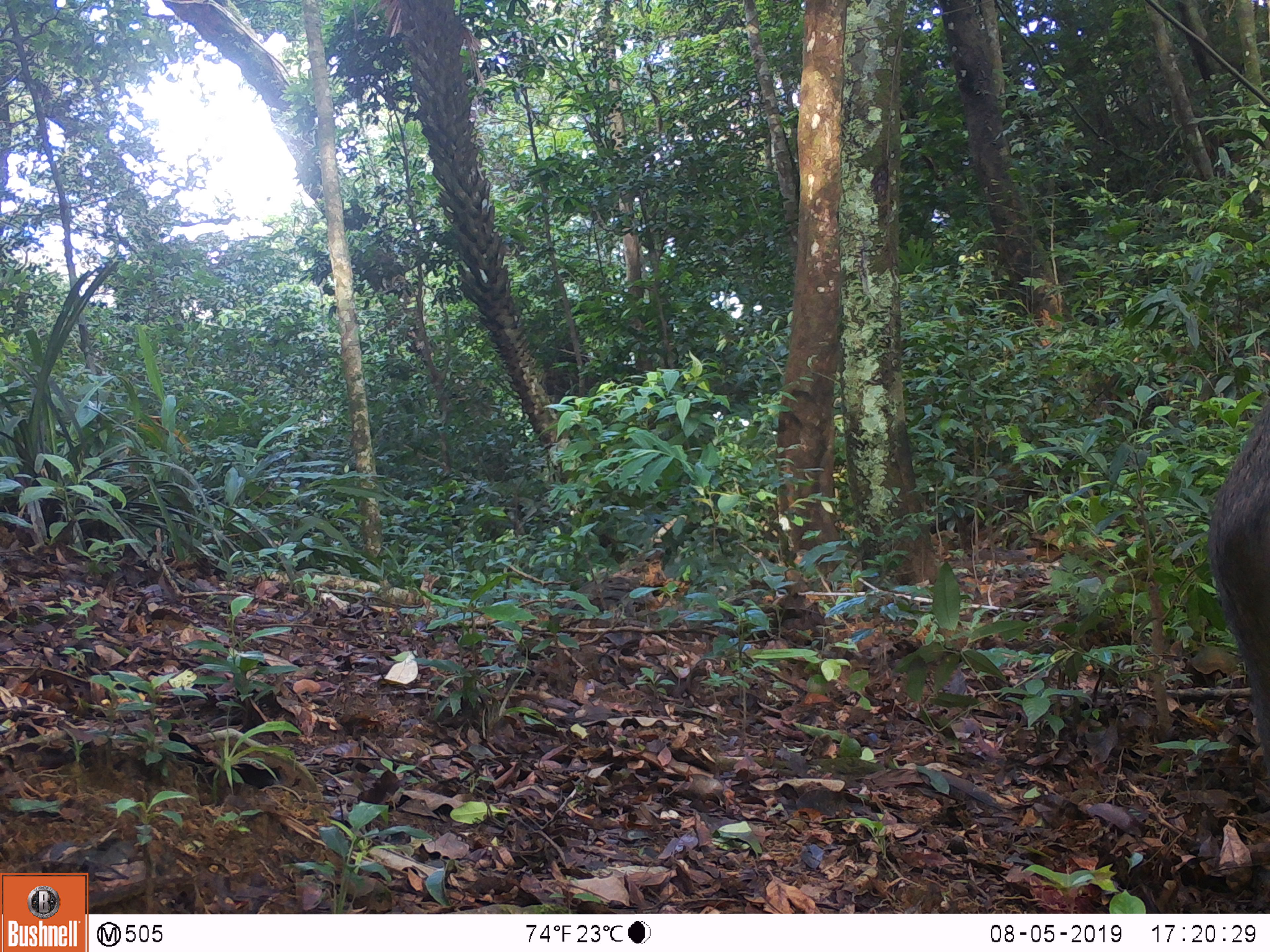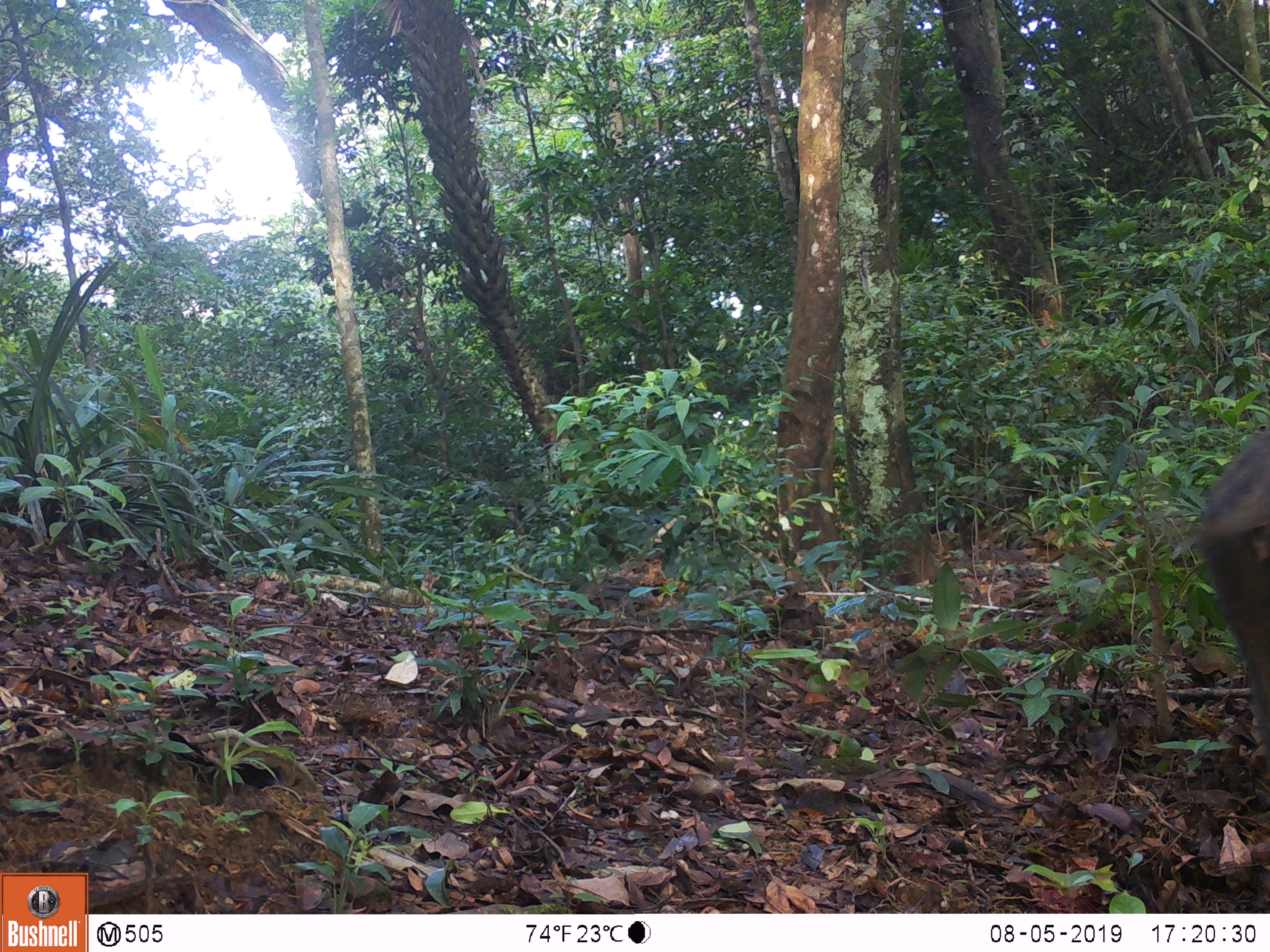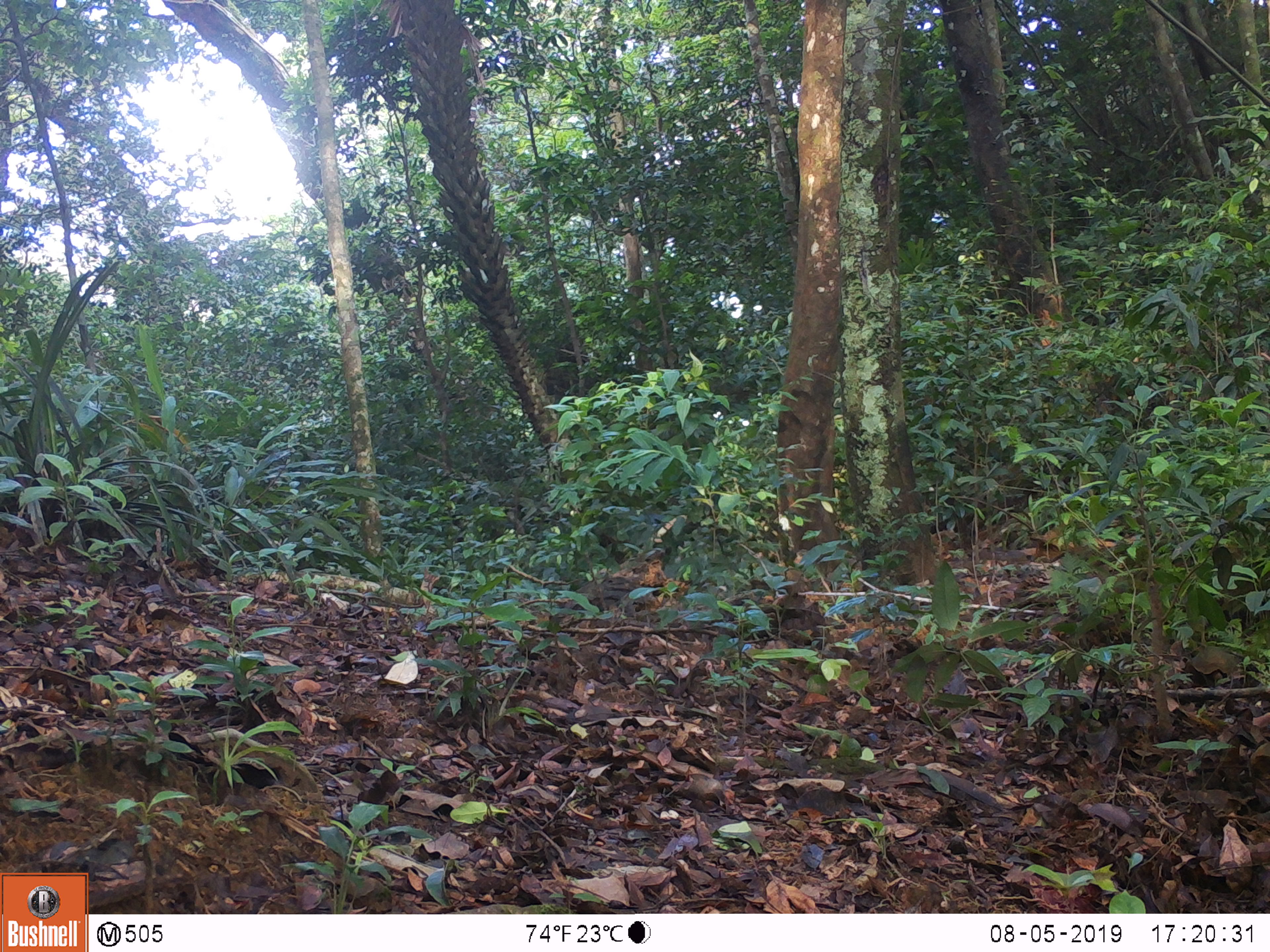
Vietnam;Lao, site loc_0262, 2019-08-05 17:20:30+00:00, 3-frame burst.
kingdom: Animalia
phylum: Chordata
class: Mammalia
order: Artiodactyla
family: Suidae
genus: Sus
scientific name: Sus scrofa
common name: eurasian wild pig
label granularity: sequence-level